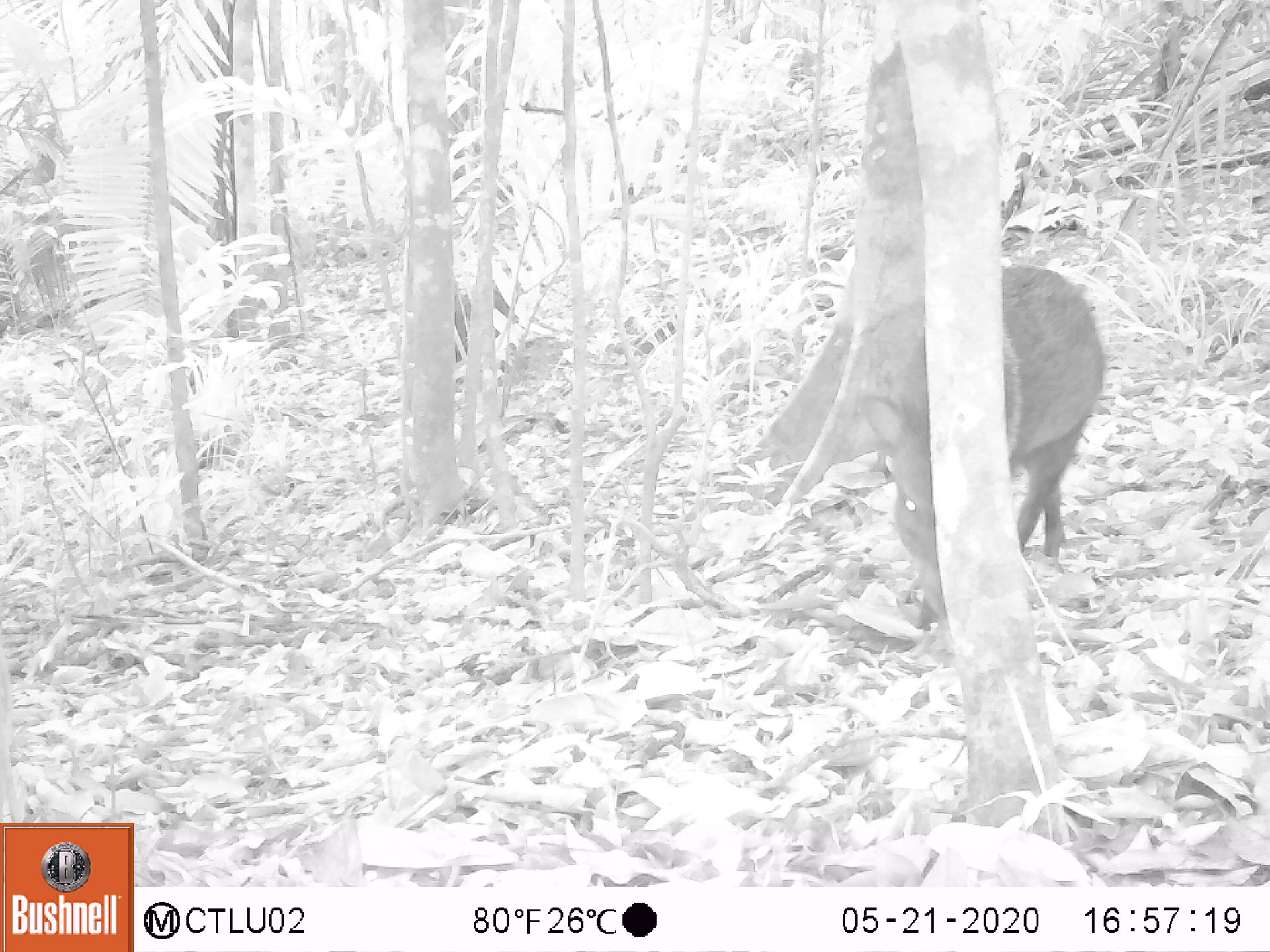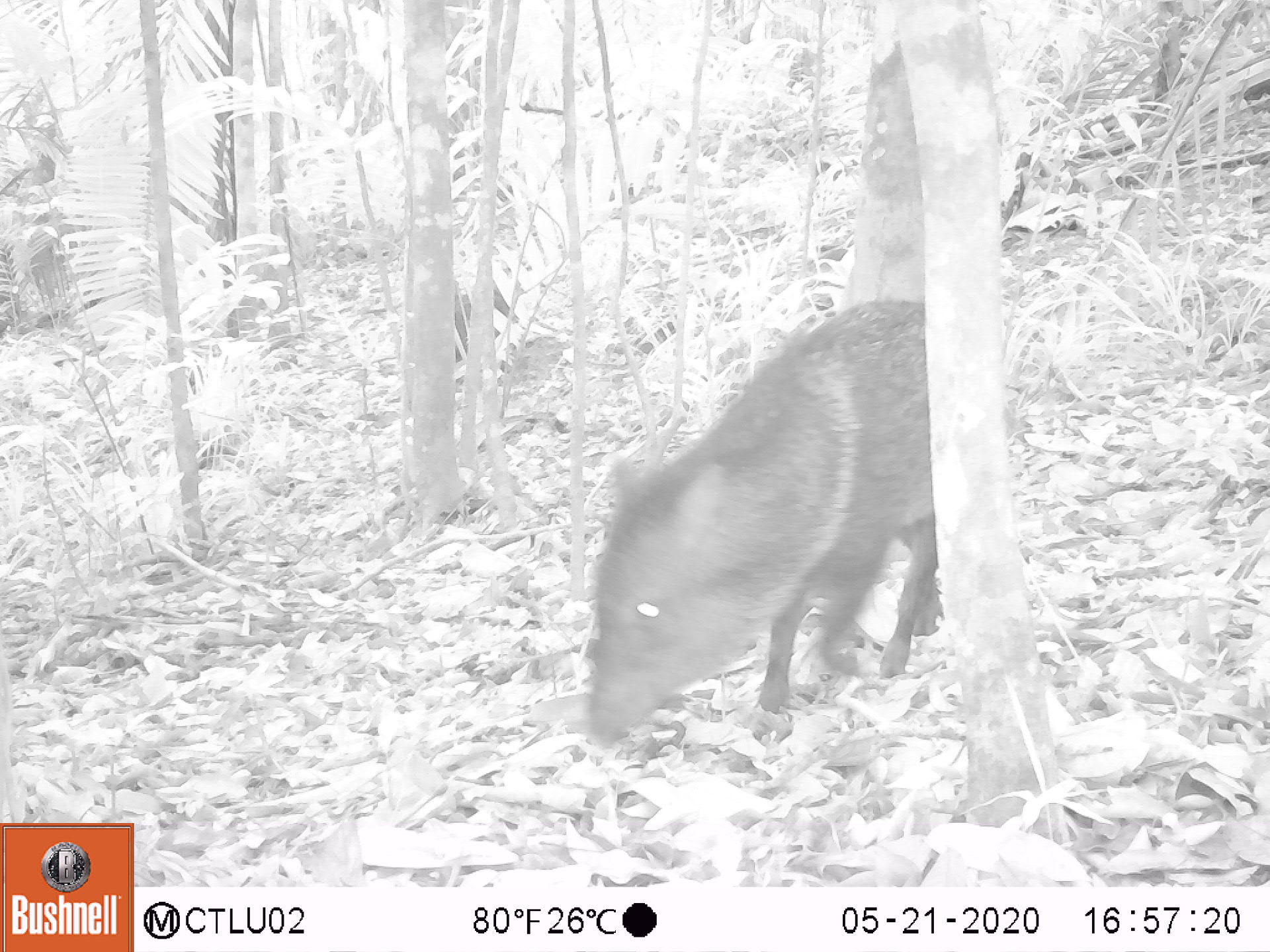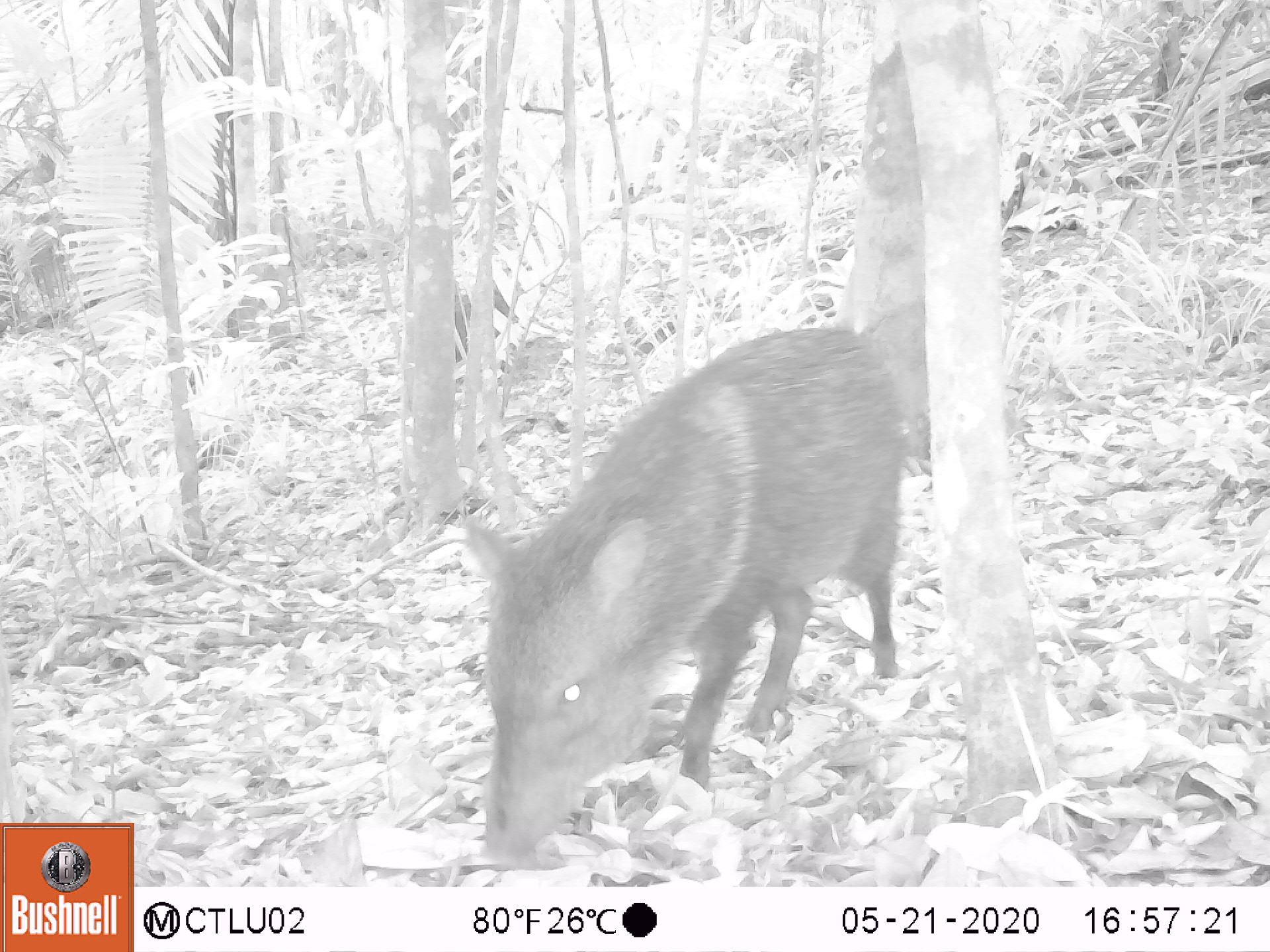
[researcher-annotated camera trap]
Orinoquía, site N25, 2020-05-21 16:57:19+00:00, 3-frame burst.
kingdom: Animalia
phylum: Chordata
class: Mammalia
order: Artiodactyla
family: Tayassuidae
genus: Pecari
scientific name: Pecari tajacu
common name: collared peccary